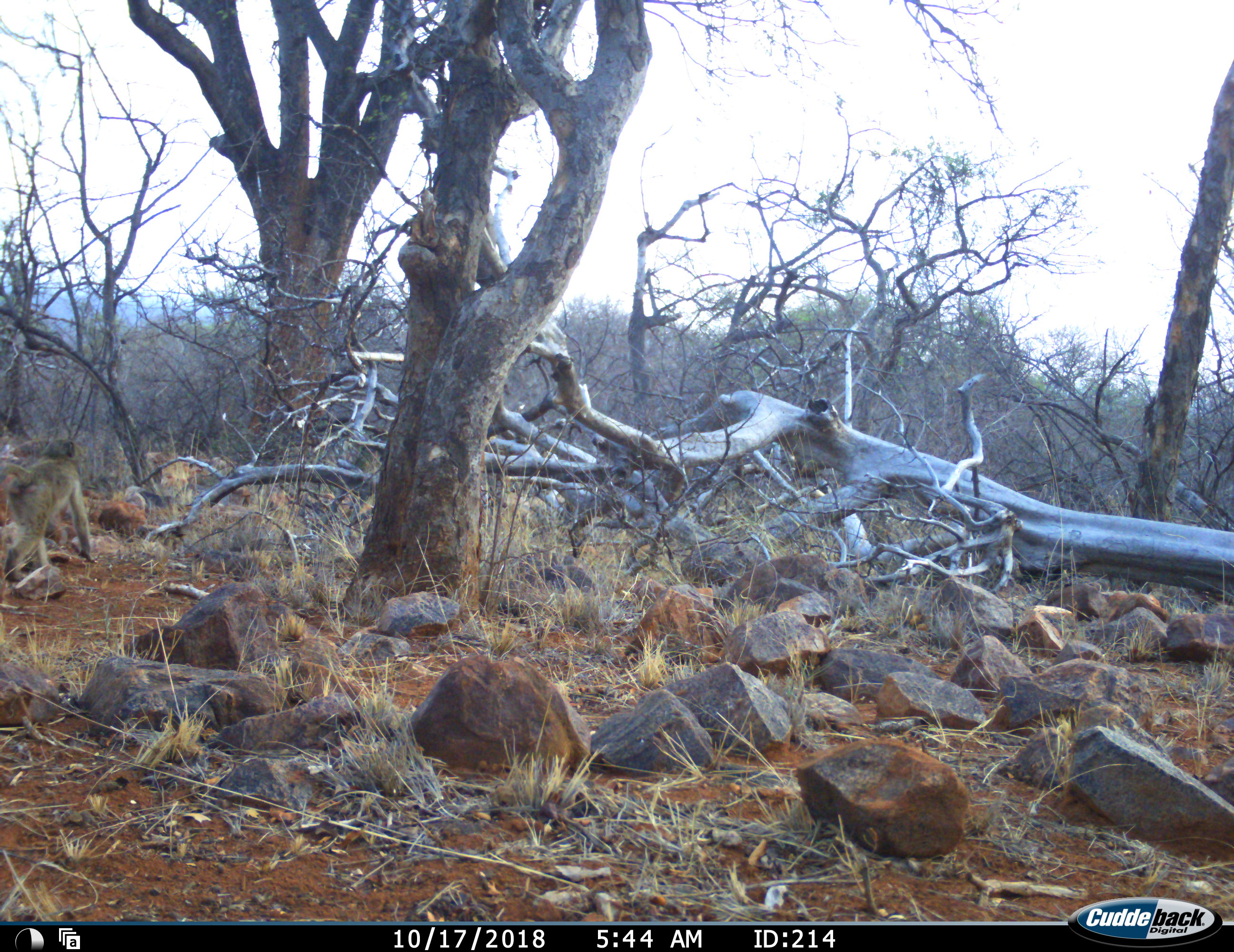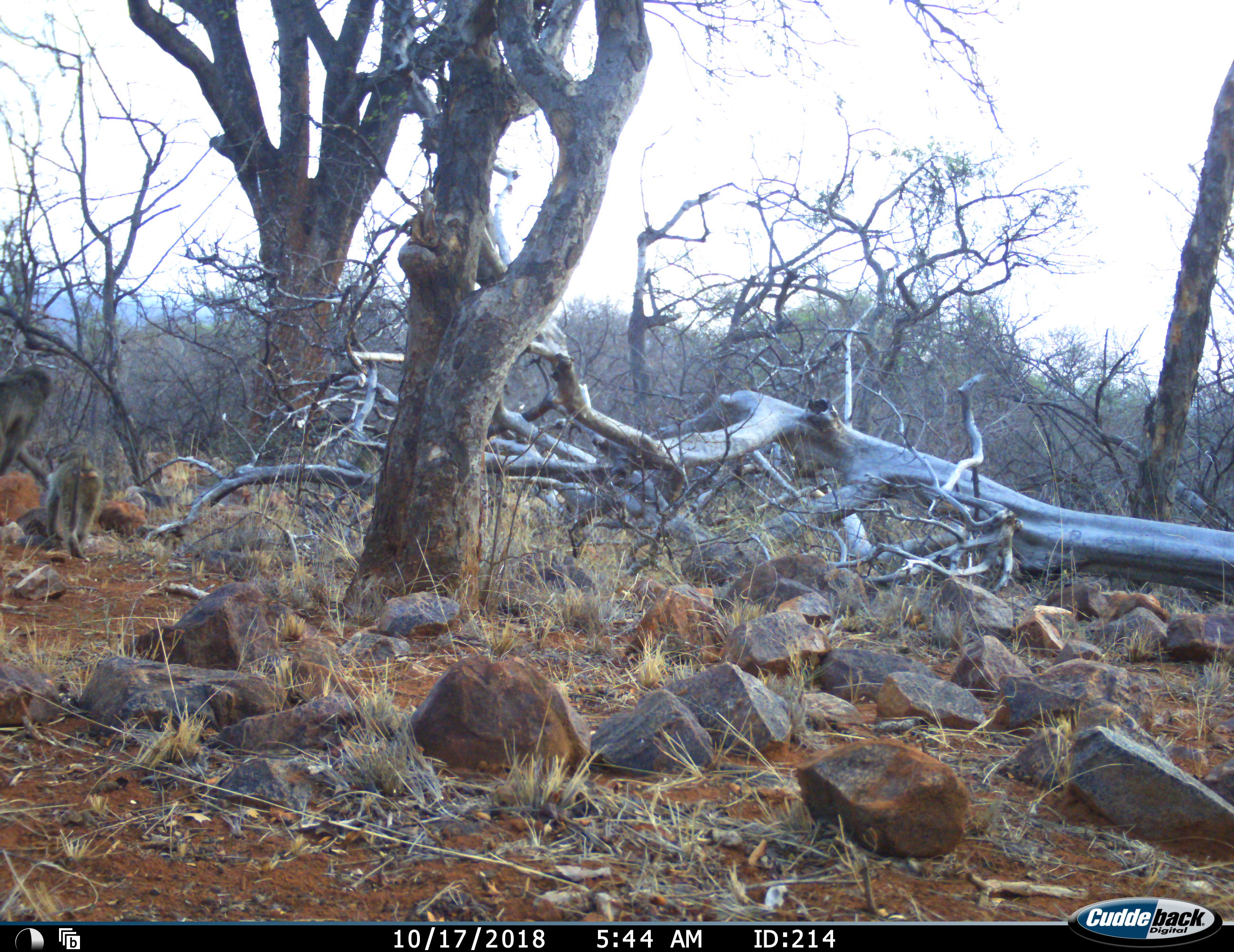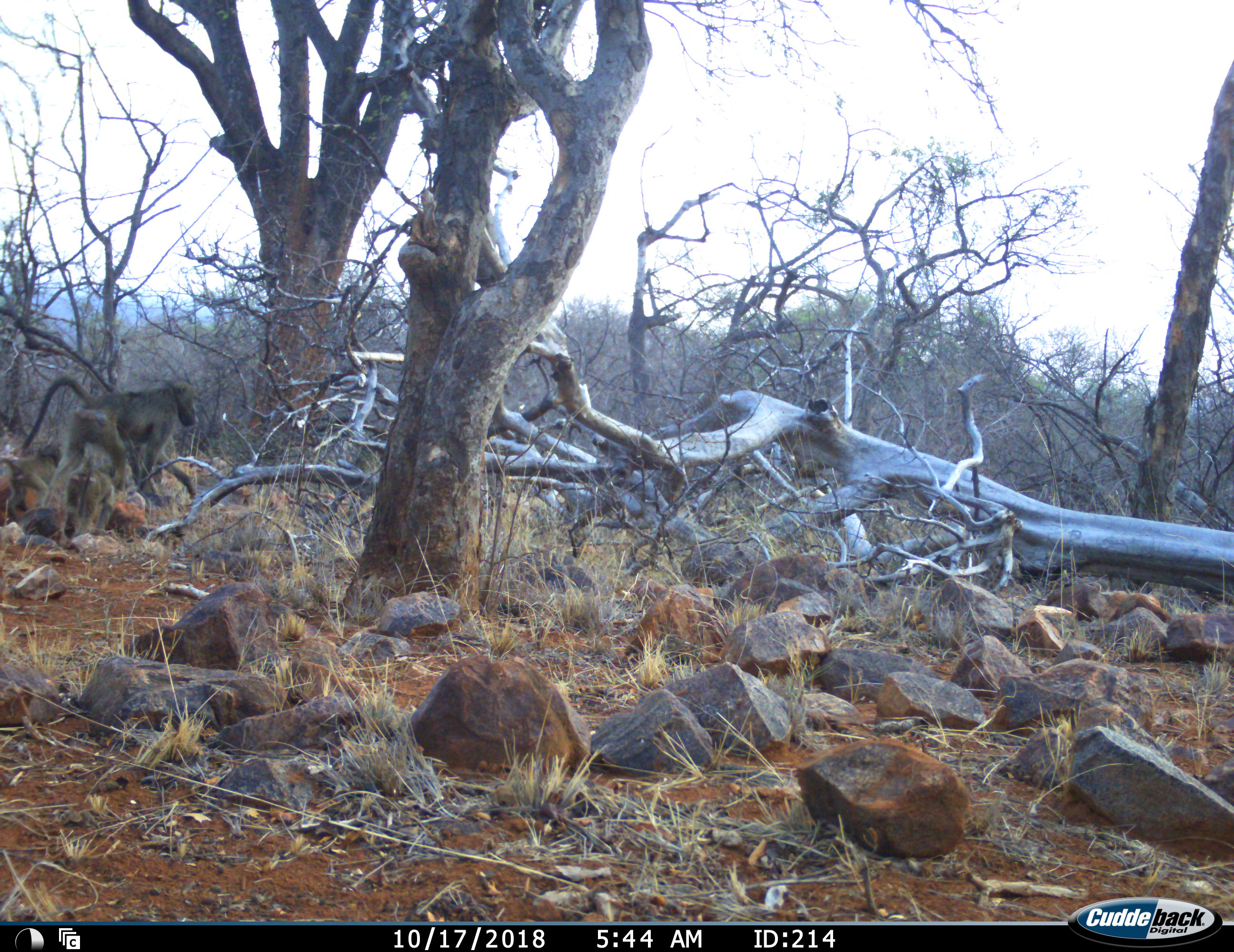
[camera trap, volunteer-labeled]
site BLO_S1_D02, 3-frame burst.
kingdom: Animalia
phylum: Chordata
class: Mammalia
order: Primates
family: Cercopithecidae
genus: Papio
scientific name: Papio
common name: baboon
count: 3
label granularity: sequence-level